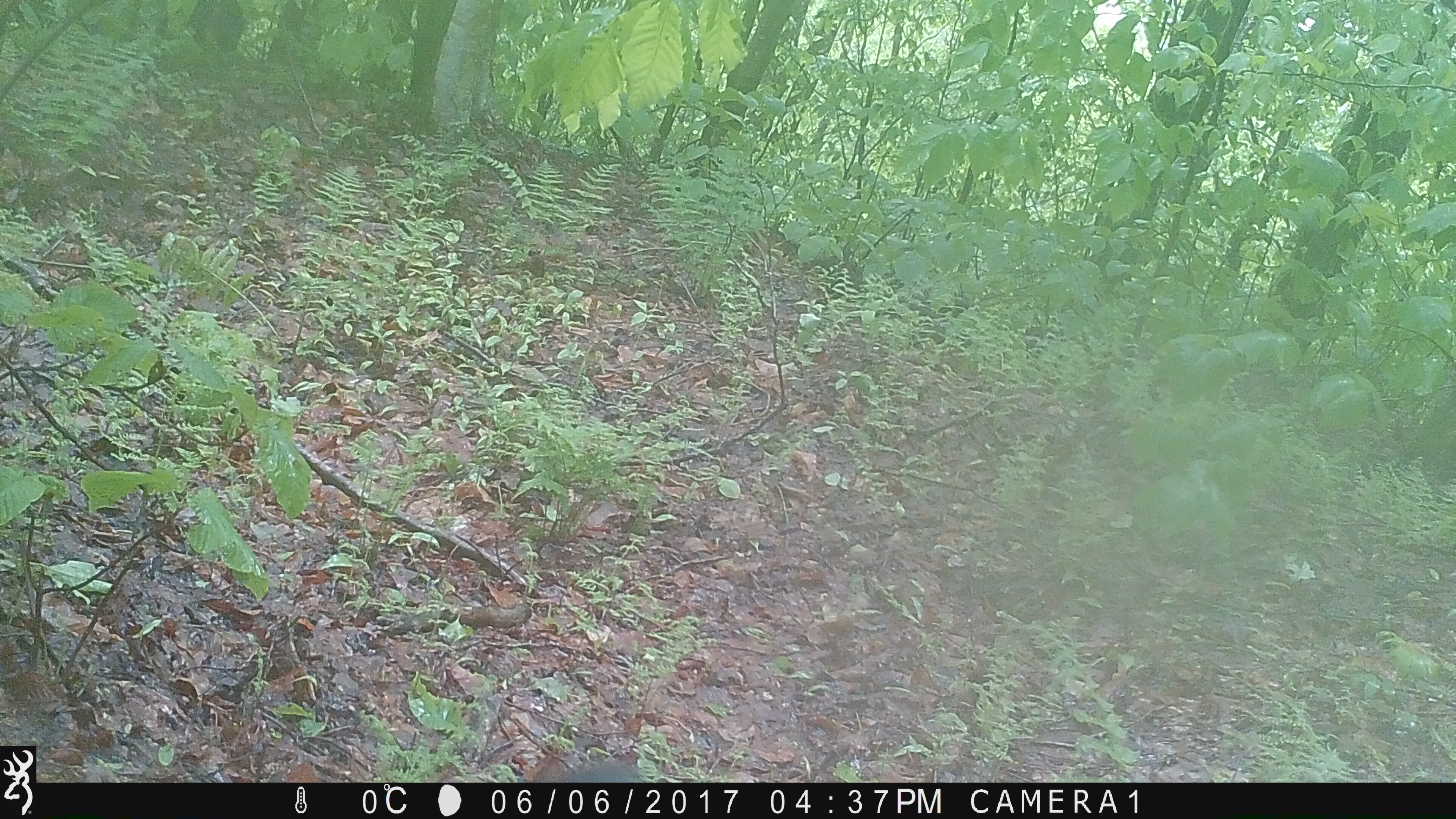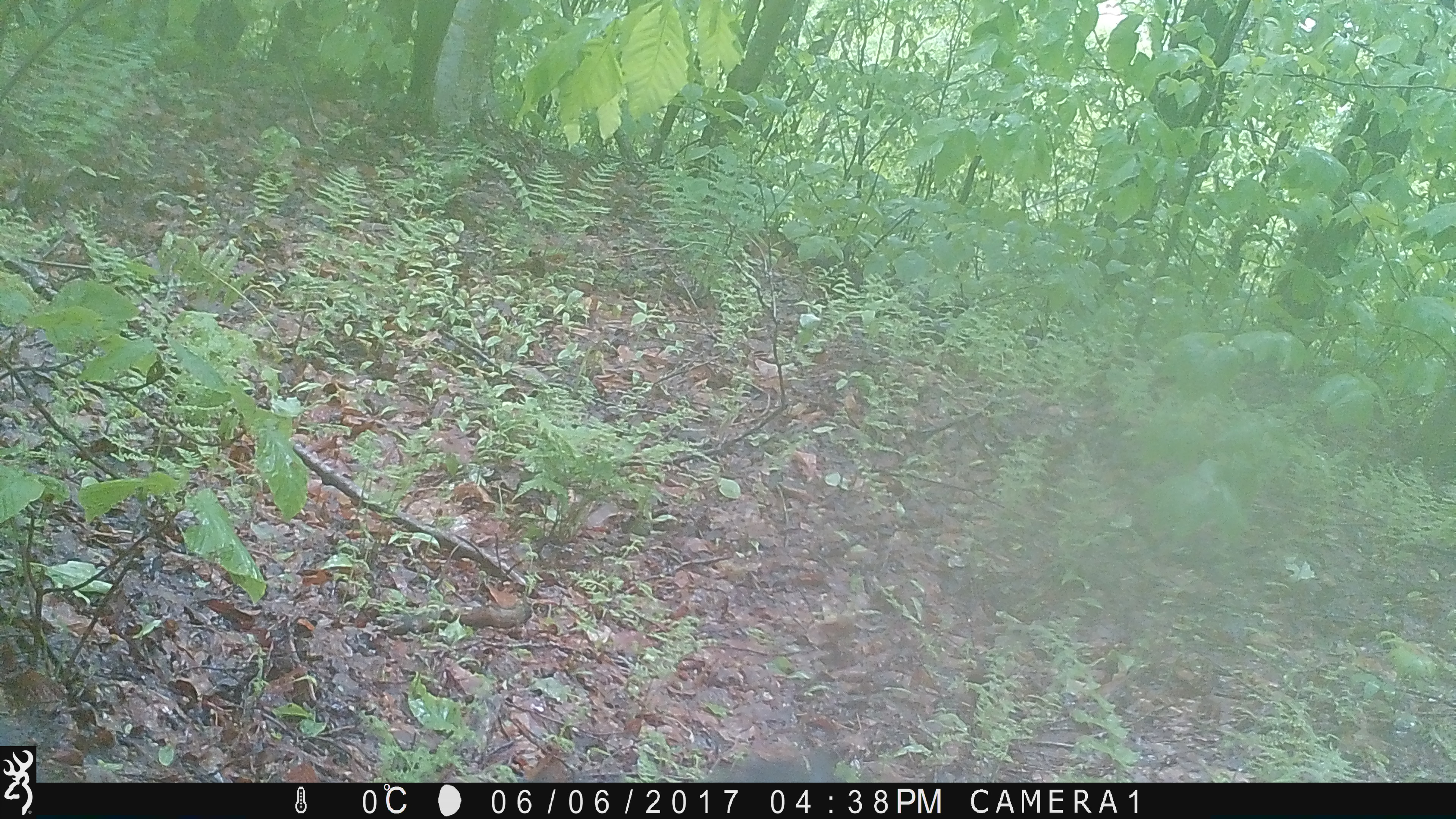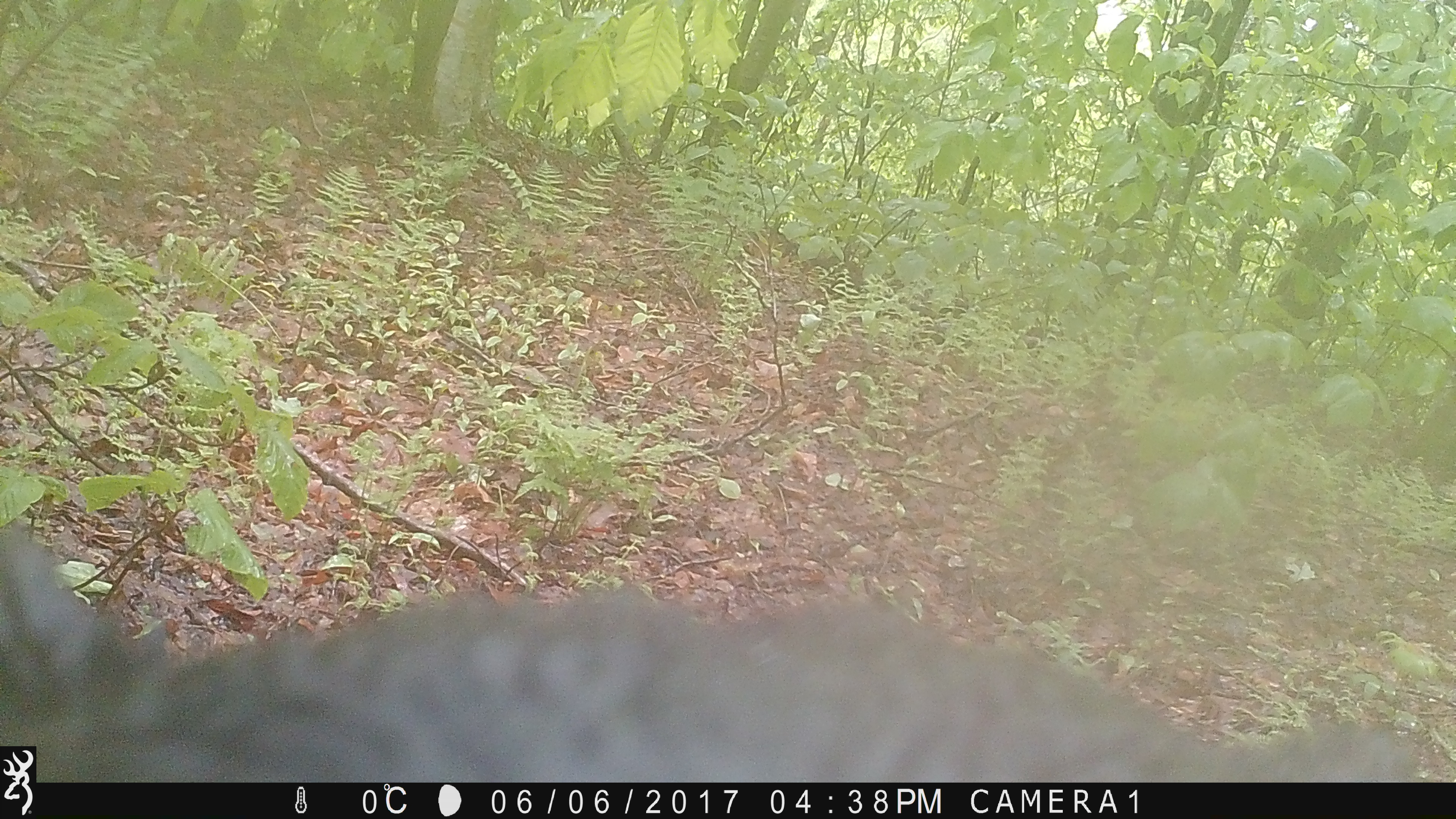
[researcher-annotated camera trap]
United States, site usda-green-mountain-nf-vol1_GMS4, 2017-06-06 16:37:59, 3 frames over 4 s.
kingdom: Animalia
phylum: Chordata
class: Mammalia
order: Carnivora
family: Ursidae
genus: Ursus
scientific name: Ursus americanus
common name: black bear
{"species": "black bear (Ursus americanus)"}